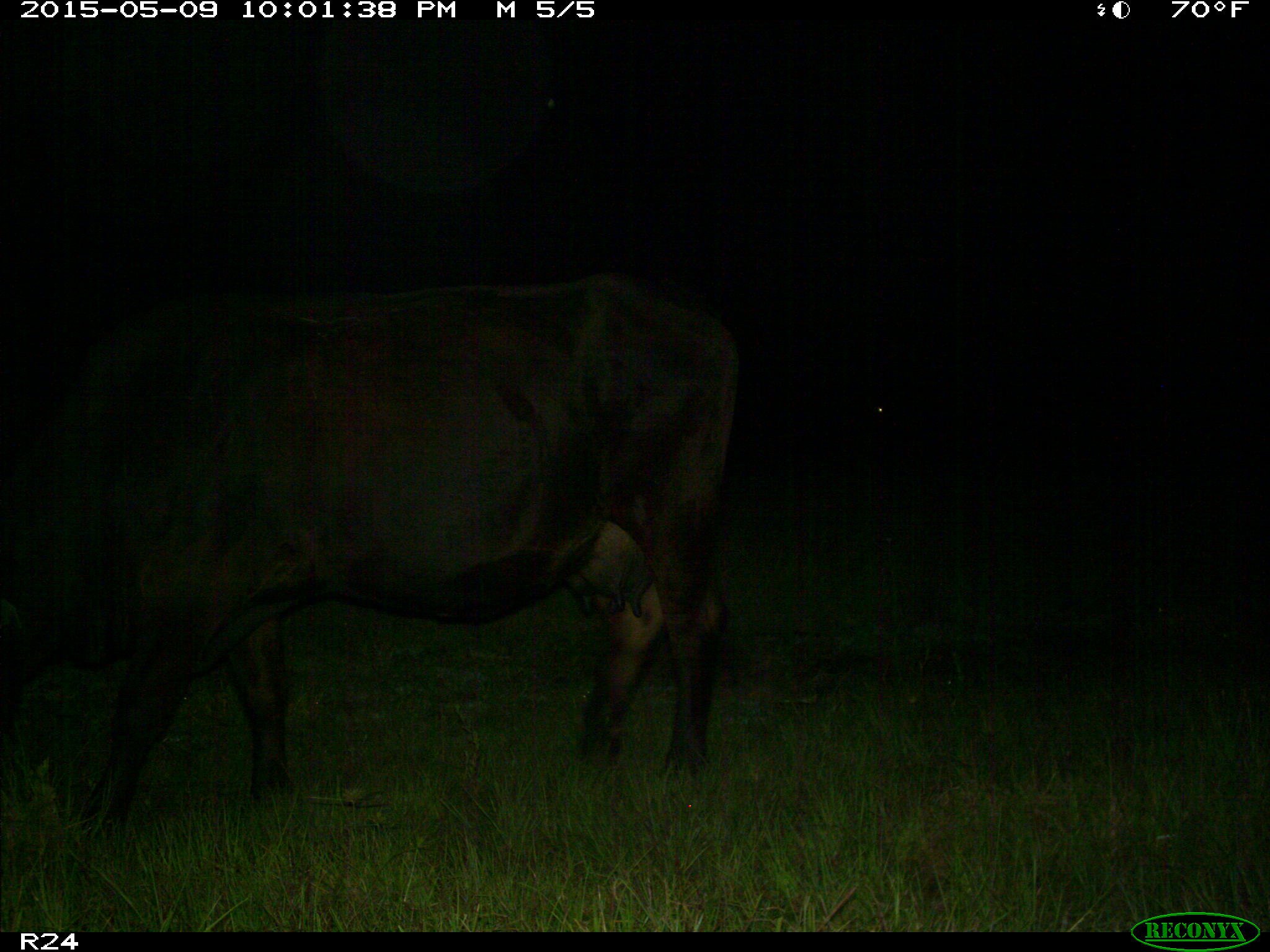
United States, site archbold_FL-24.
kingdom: Animalia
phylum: Chordata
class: Mammalia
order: Artiodactyla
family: Bovidae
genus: Bos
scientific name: Bos taurus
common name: domestic cow